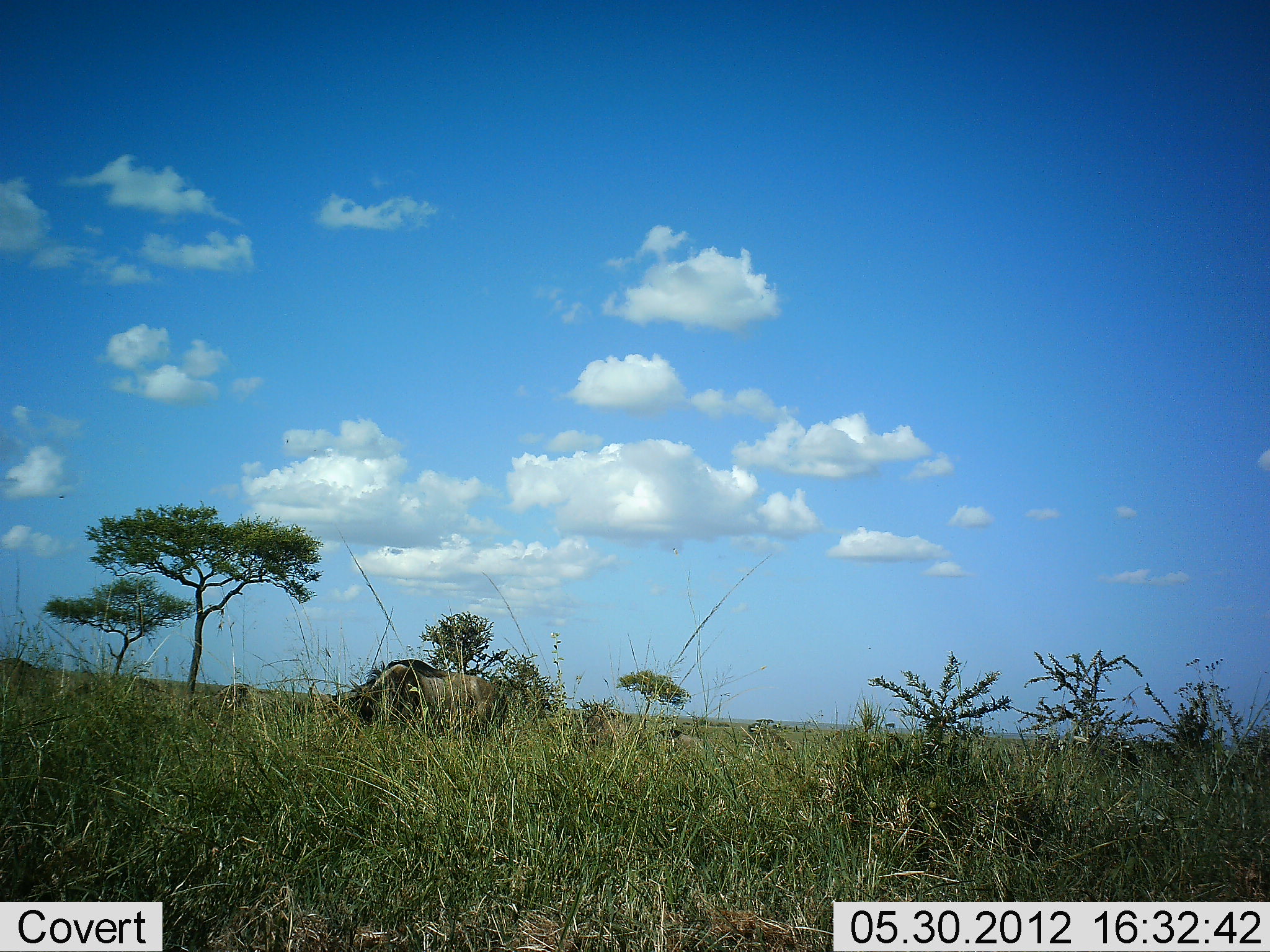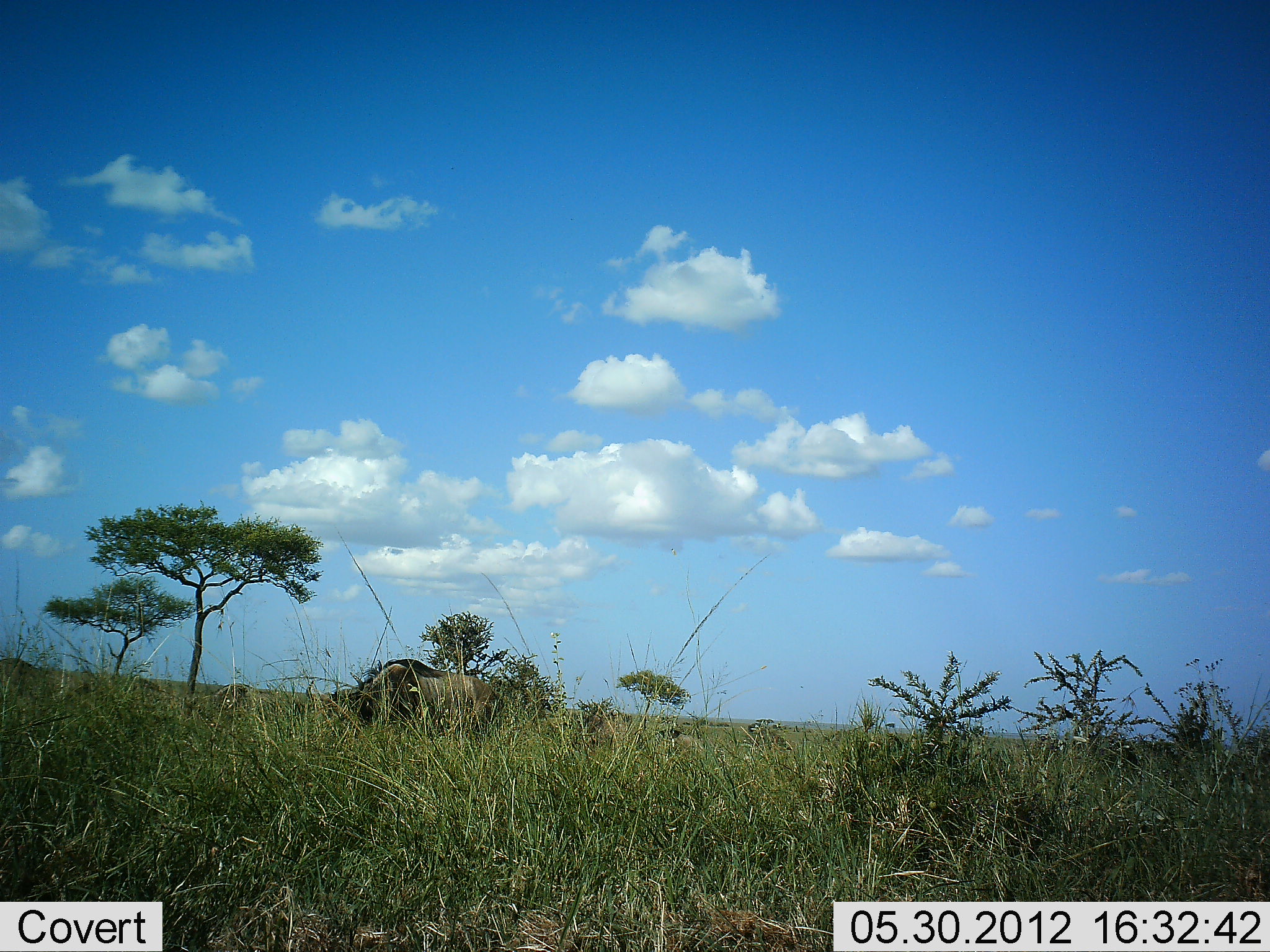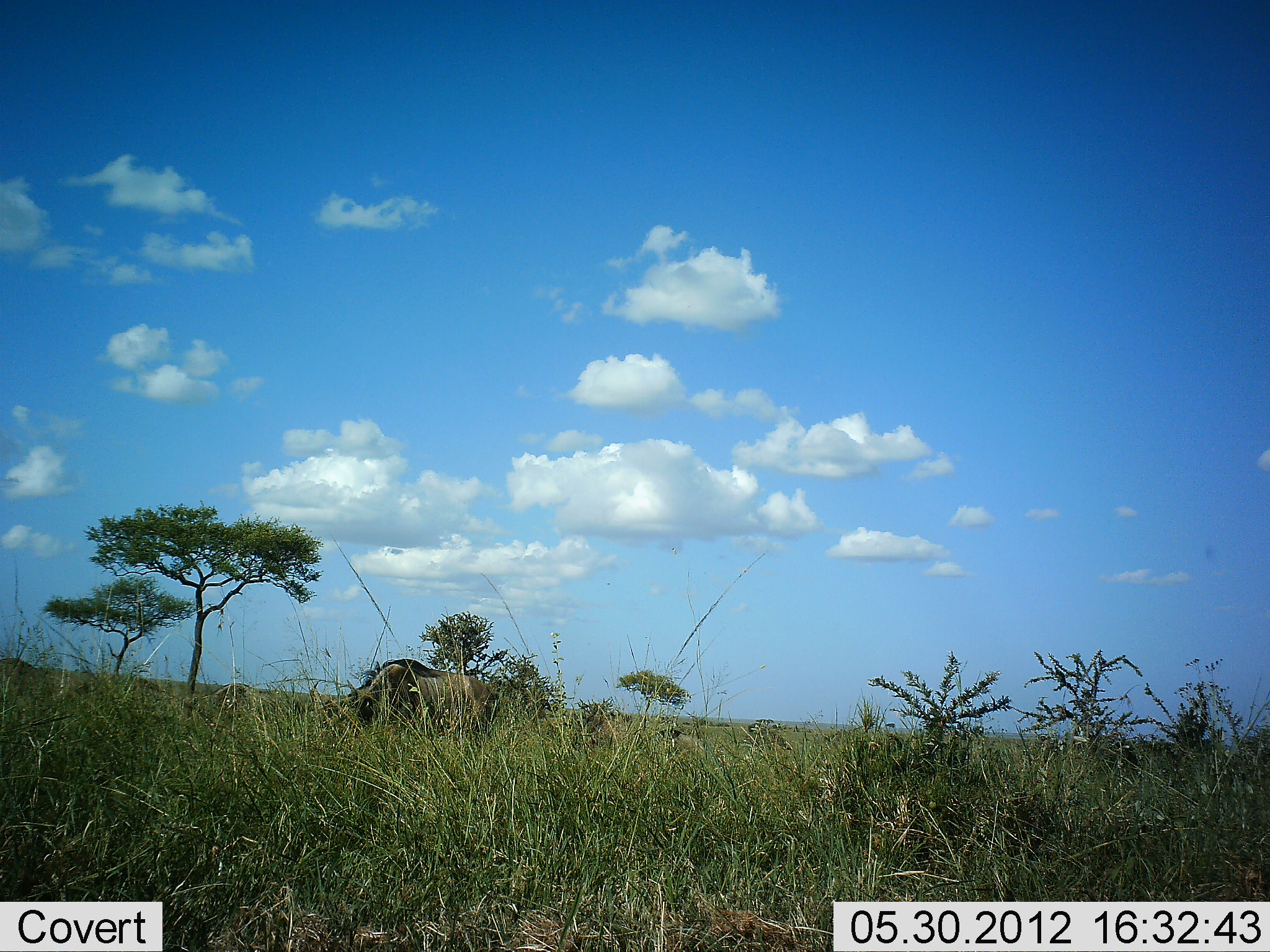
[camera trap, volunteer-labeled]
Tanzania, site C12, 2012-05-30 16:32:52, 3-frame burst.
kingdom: Animalia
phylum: Chordata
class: Mammalia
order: Artiodactyla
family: Bovidae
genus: Connochaetes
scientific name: Connochaetes taurinus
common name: blue wildebeest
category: wildebeest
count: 1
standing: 0%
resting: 10%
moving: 10%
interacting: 0%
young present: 0%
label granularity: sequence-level